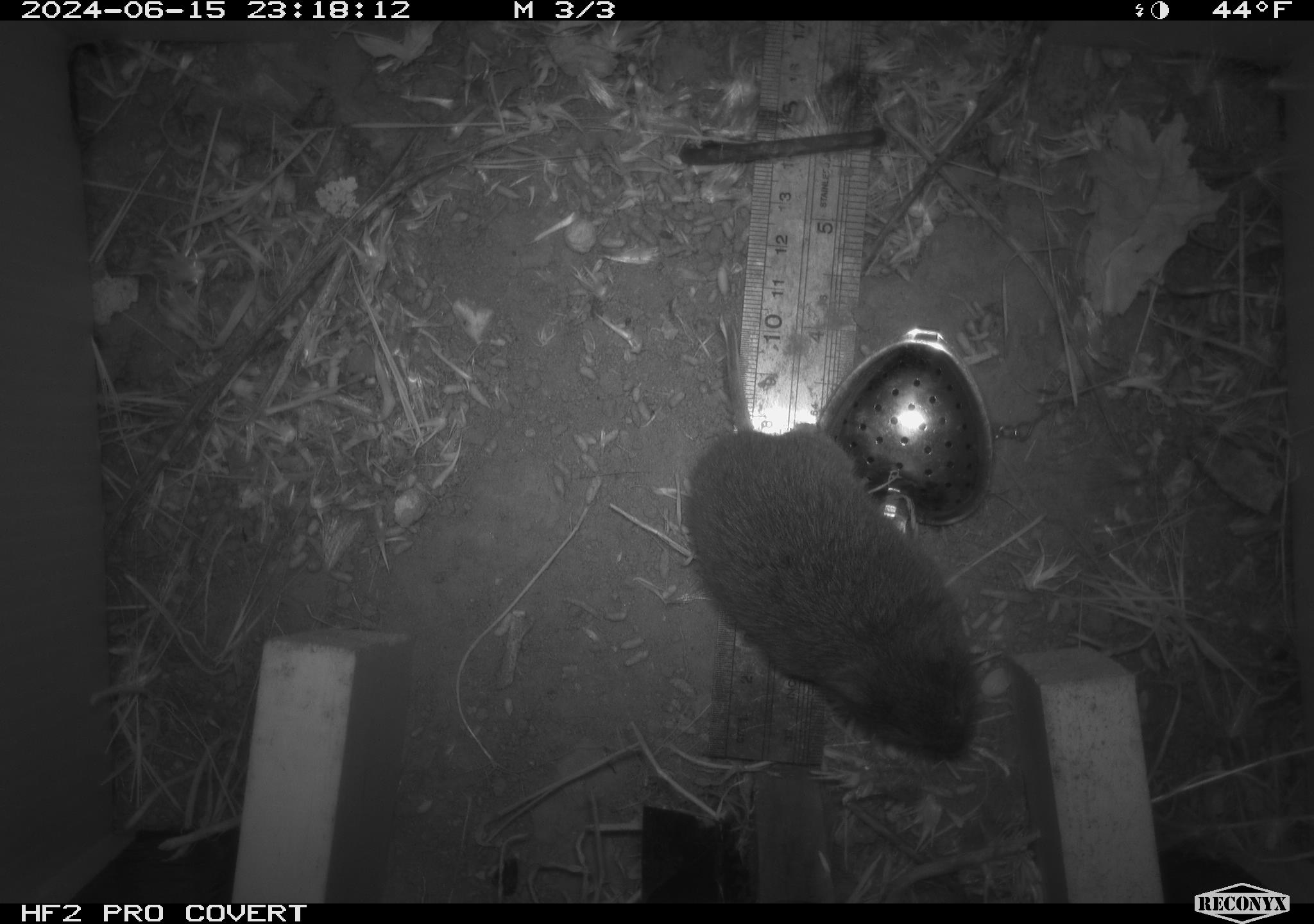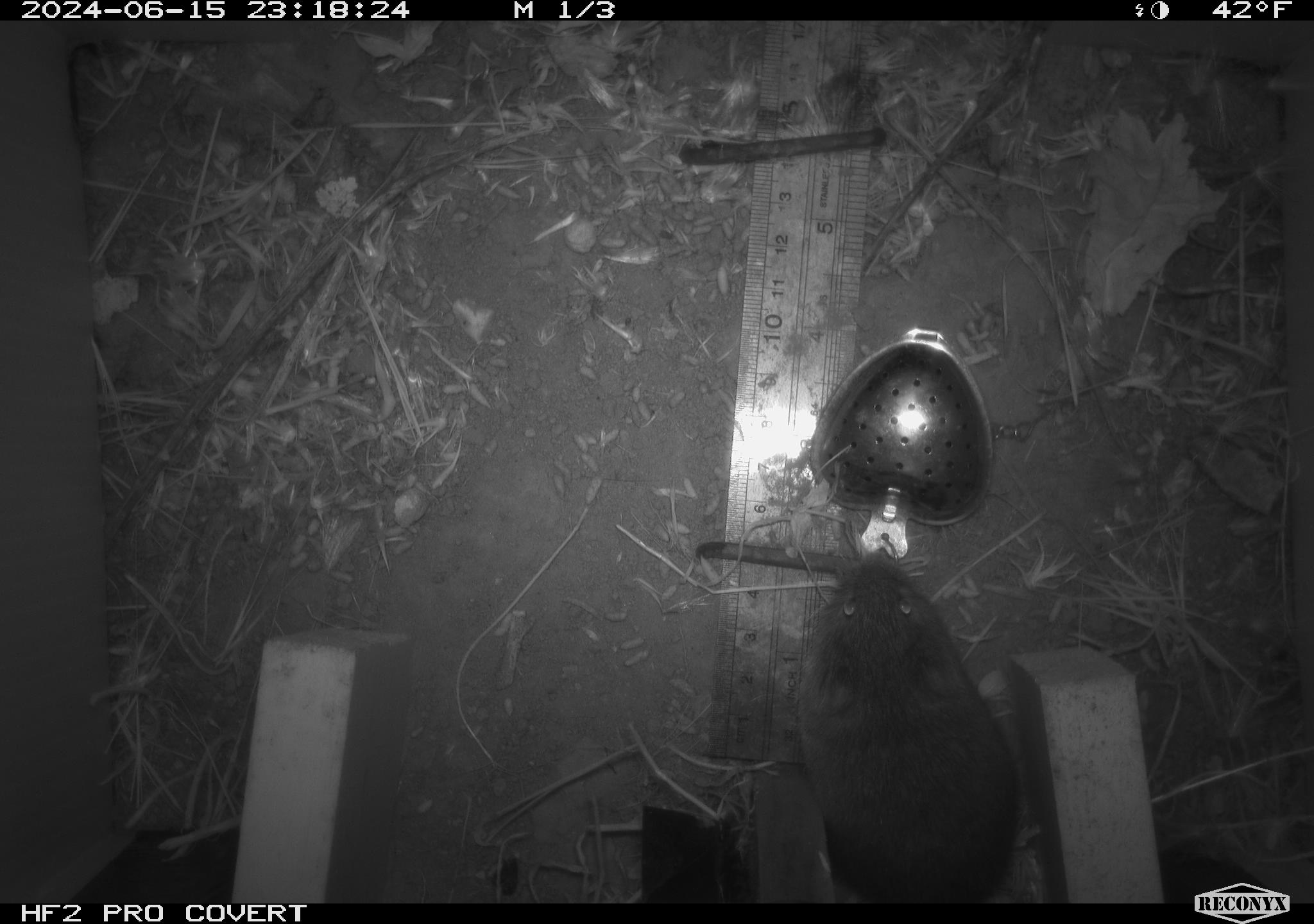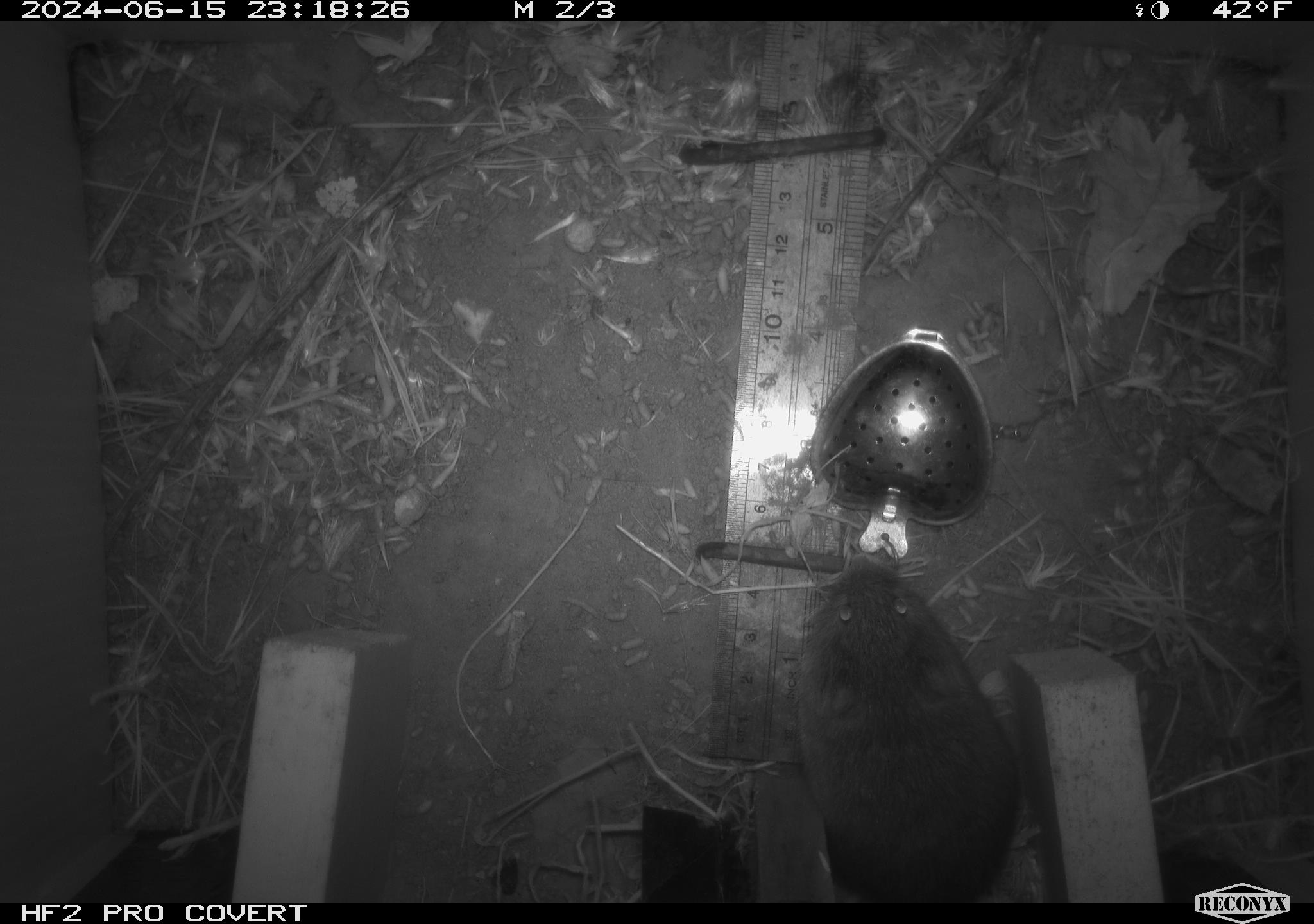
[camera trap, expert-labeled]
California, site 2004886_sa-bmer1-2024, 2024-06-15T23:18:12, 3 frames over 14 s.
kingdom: Animalia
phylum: Chordata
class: Mammalia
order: Rodentia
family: Cricetidae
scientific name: Cricetidae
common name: hamsters, voles, lemmings, and allies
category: cricetidae family